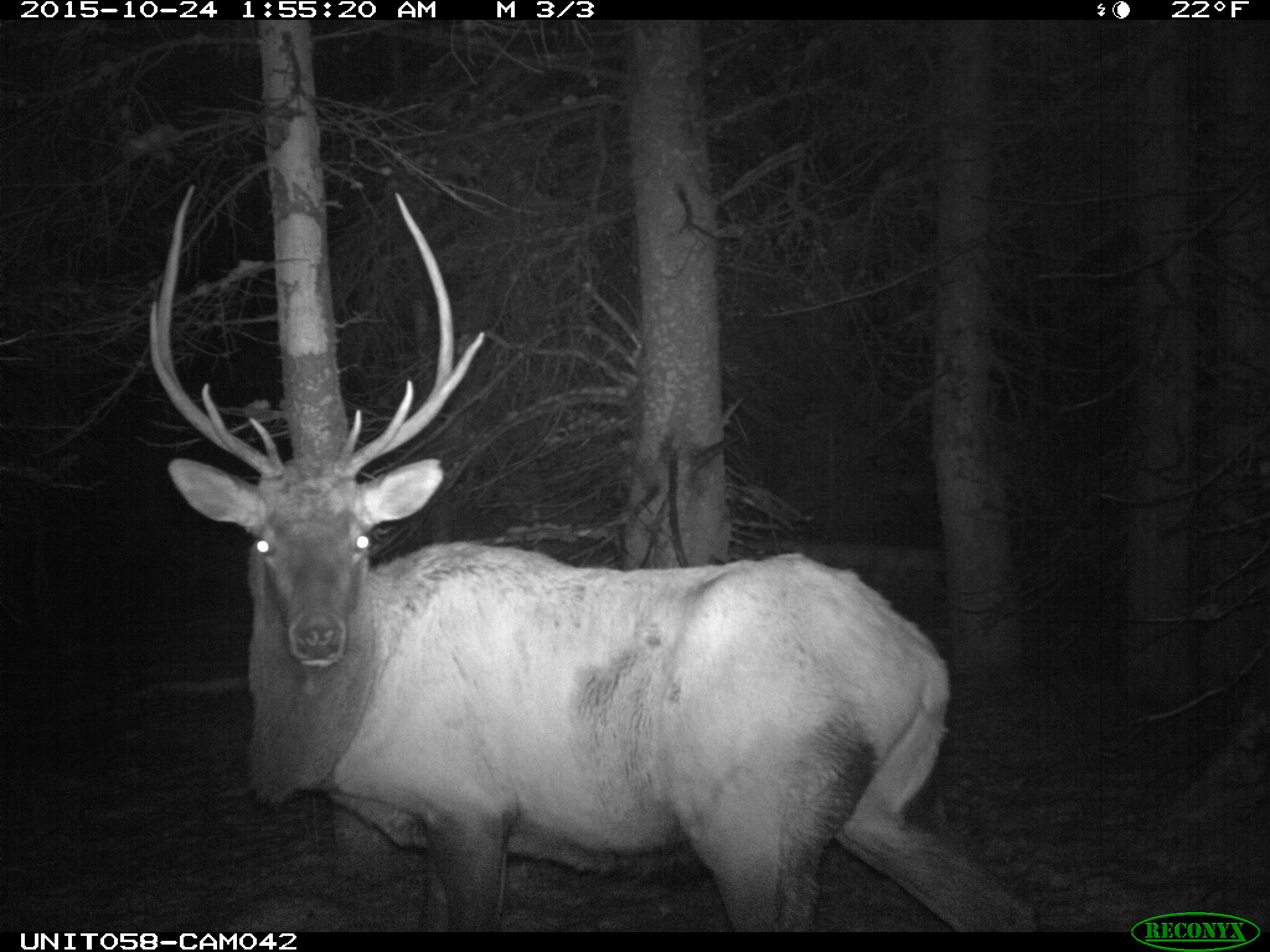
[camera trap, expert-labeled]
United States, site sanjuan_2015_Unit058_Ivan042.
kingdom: Animalia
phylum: Chordata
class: Mammalia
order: Artiodactyla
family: Cervidae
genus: Cervus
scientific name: Cervus elaphus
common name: red deer